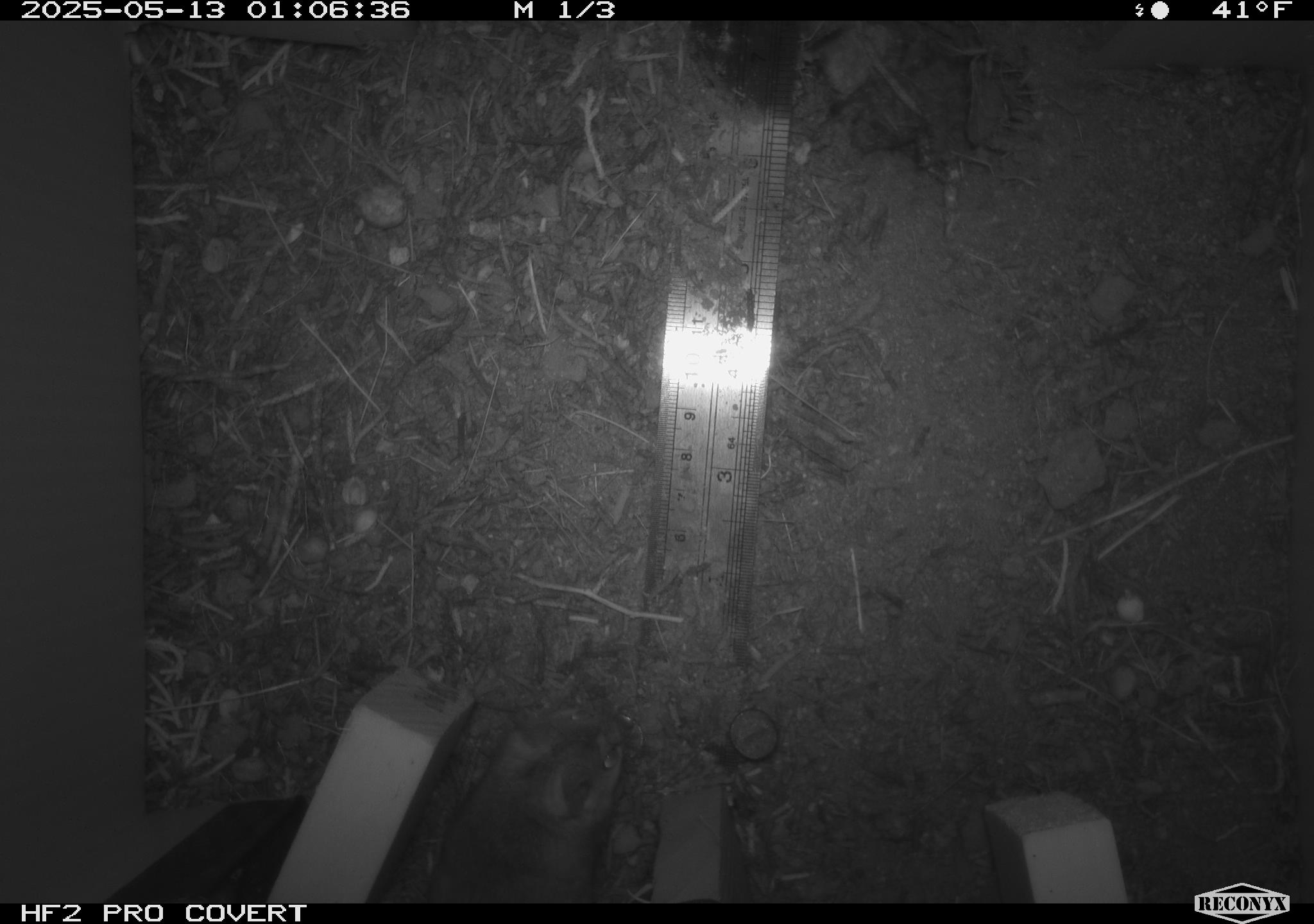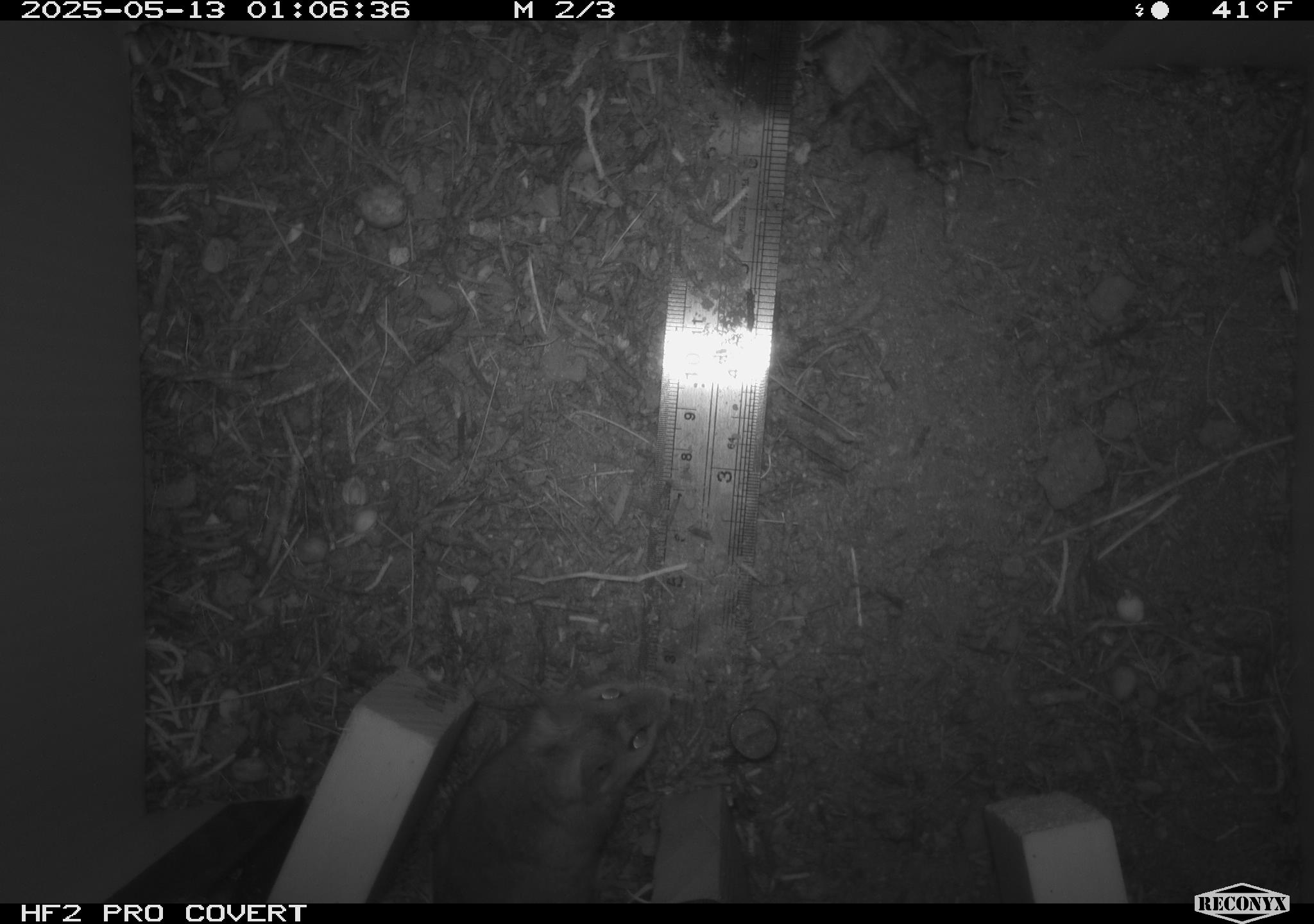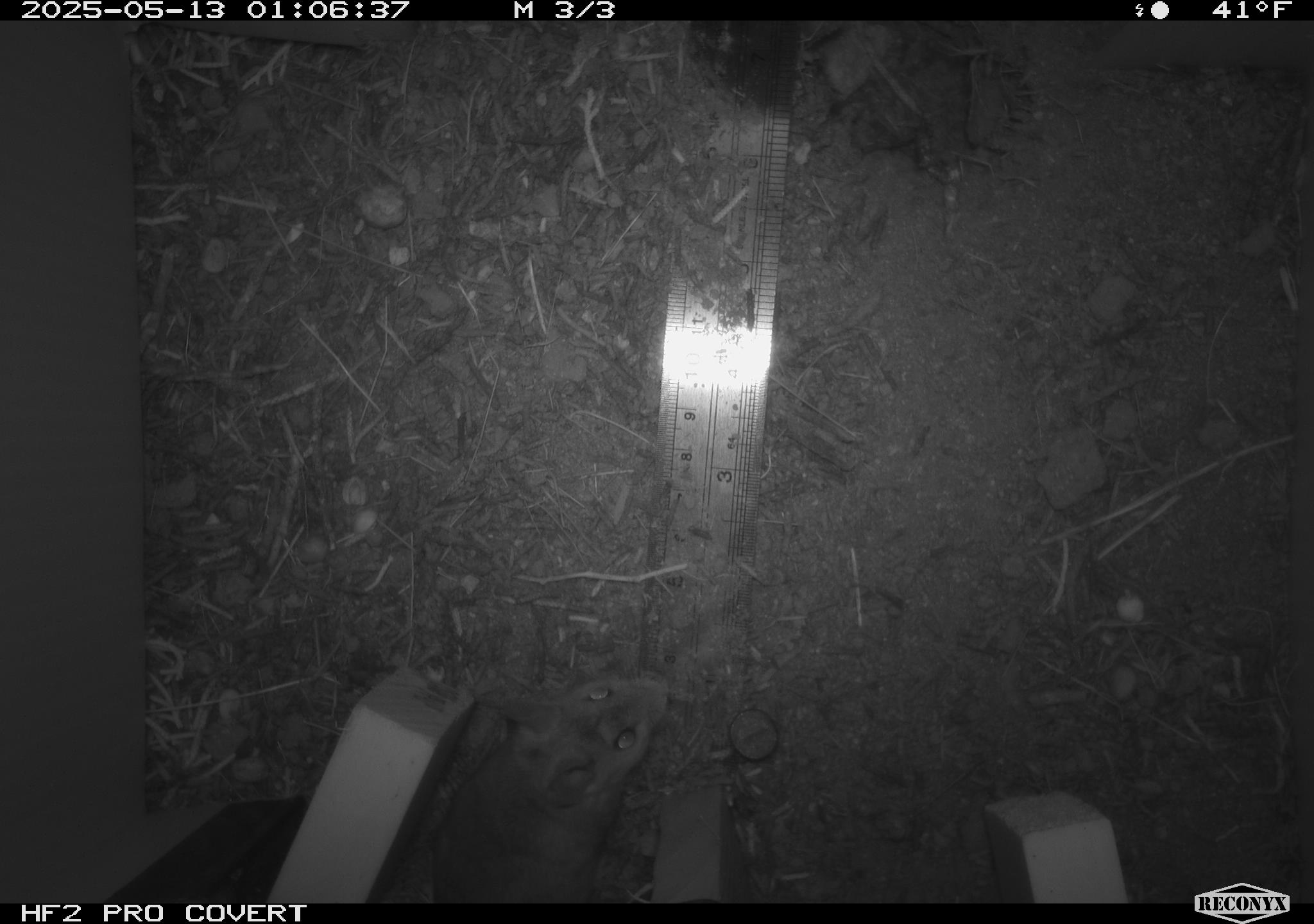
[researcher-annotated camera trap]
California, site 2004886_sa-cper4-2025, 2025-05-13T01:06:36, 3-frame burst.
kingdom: Animalia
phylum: Chordata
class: Mammalia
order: Rodentia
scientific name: Rodentia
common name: rodent